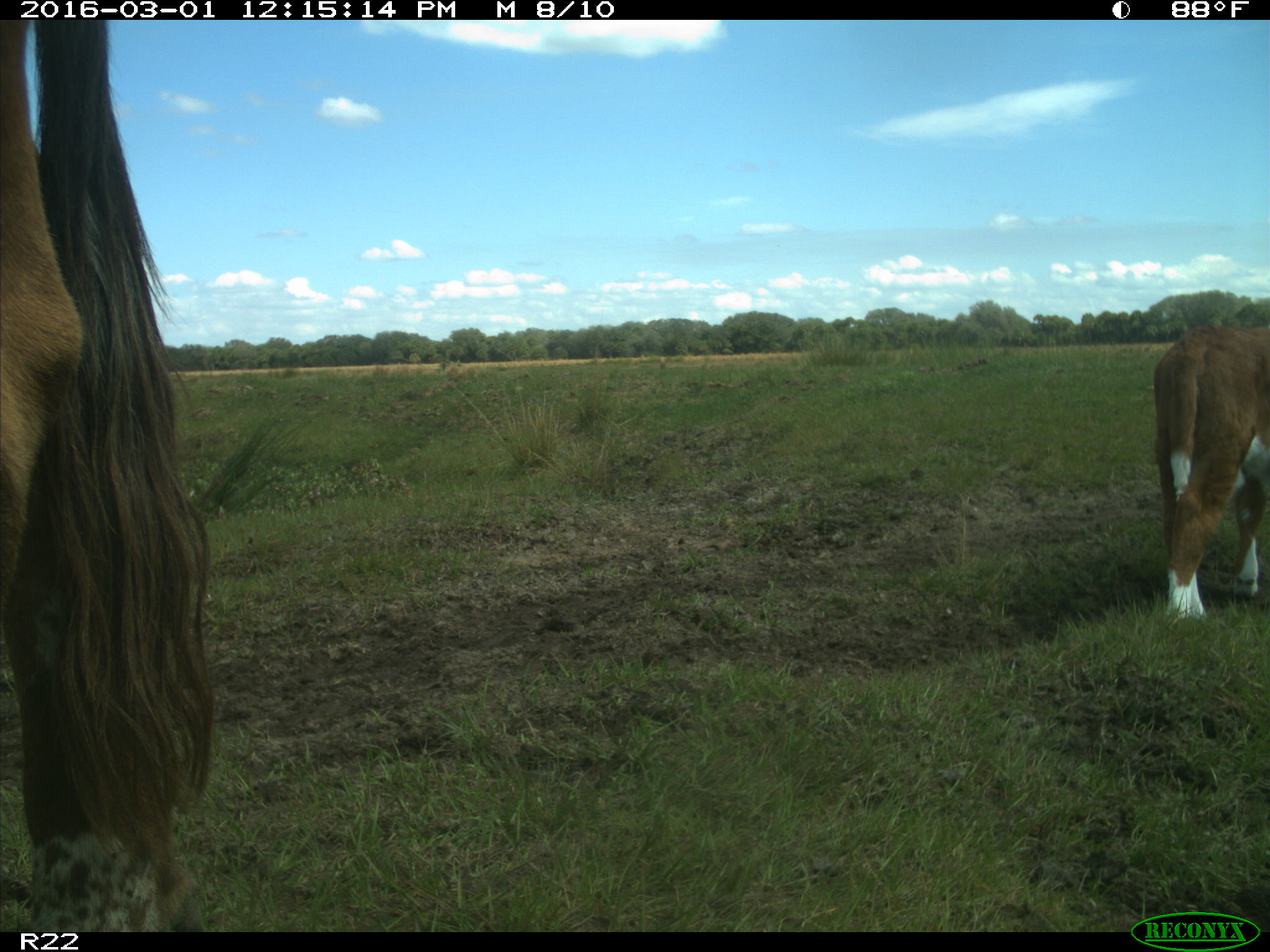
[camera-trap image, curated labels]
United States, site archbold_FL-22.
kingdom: Animalia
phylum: Chordata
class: Mammalia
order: Artiodactyla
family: Bovidae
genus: Bos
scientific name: Bos taurus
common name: domestic cow